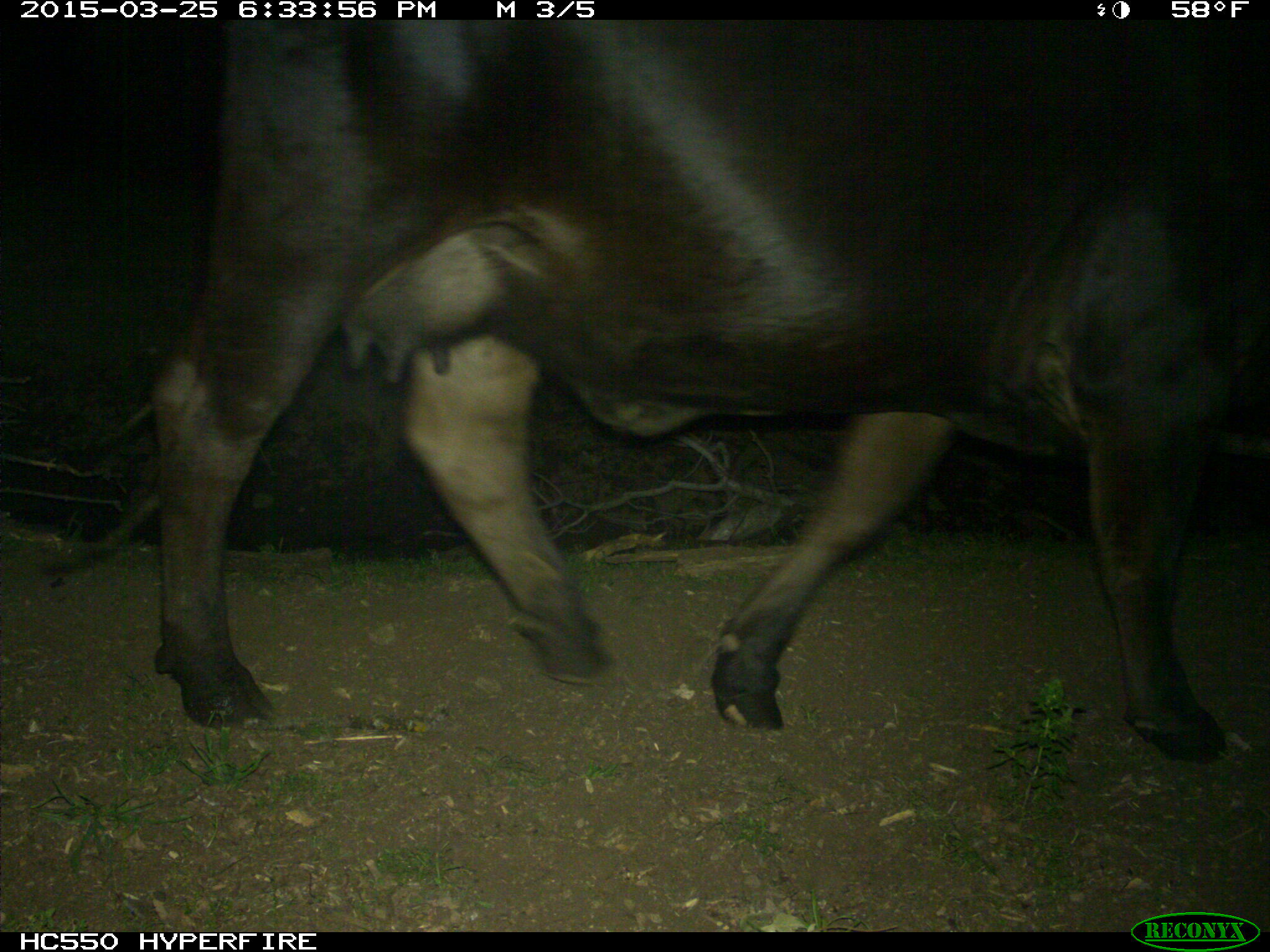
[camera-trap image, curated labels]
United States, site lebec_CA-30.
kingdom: Animalia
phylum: Chordata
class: Mammalia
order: Artiodactyla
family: Bovidae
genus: Bos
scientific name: Bos taurus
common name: domestic cow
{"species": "Bos taurus (domestic cow)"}